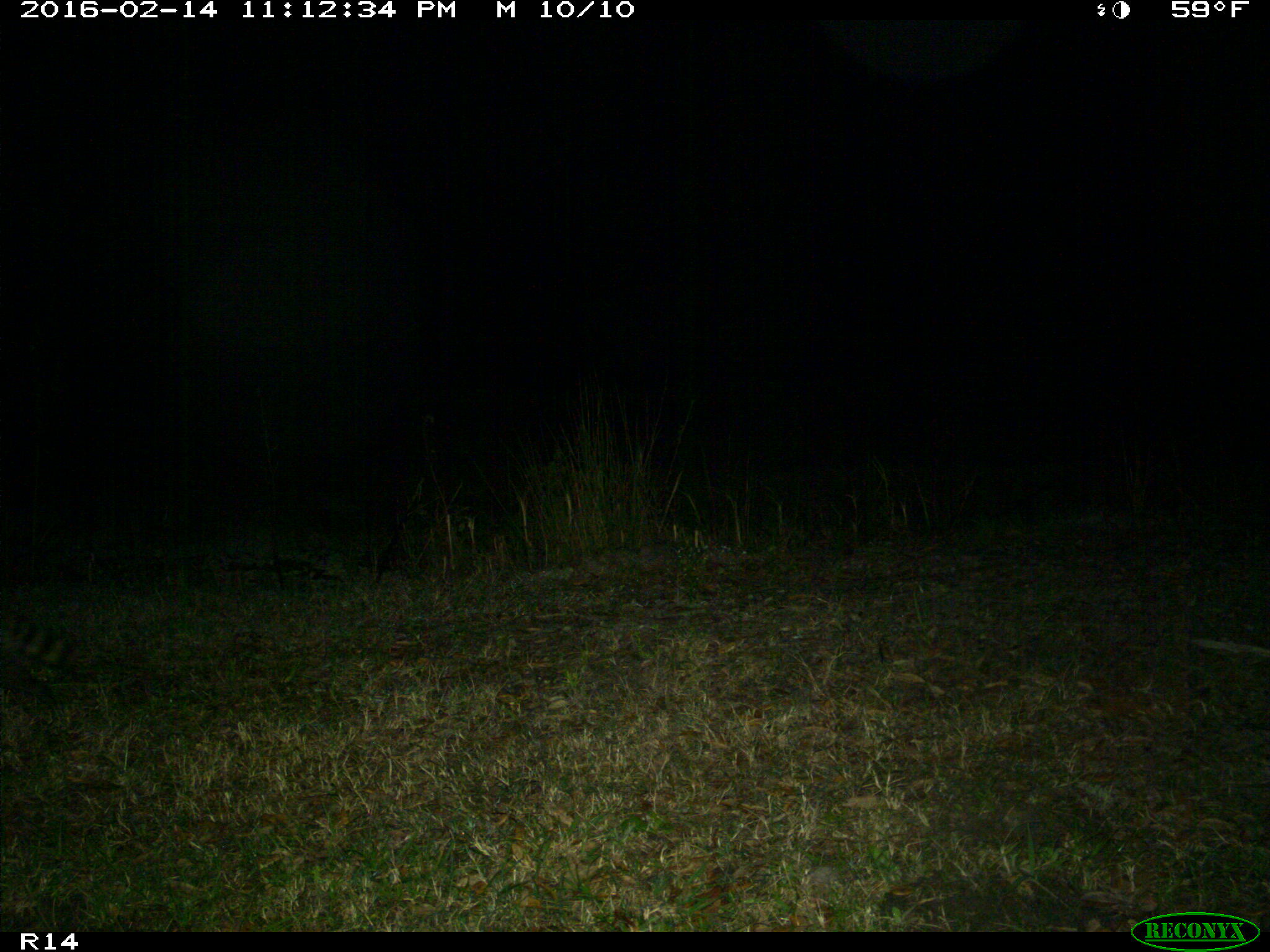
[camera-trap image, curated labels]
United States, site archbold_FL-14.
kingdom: Animalia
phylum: Chordata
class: Mammalia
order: Carnivora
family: Procyonidae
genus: Procyon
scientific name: Procyon lotor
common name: common raccoon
Procyon lotor (common raccoon).